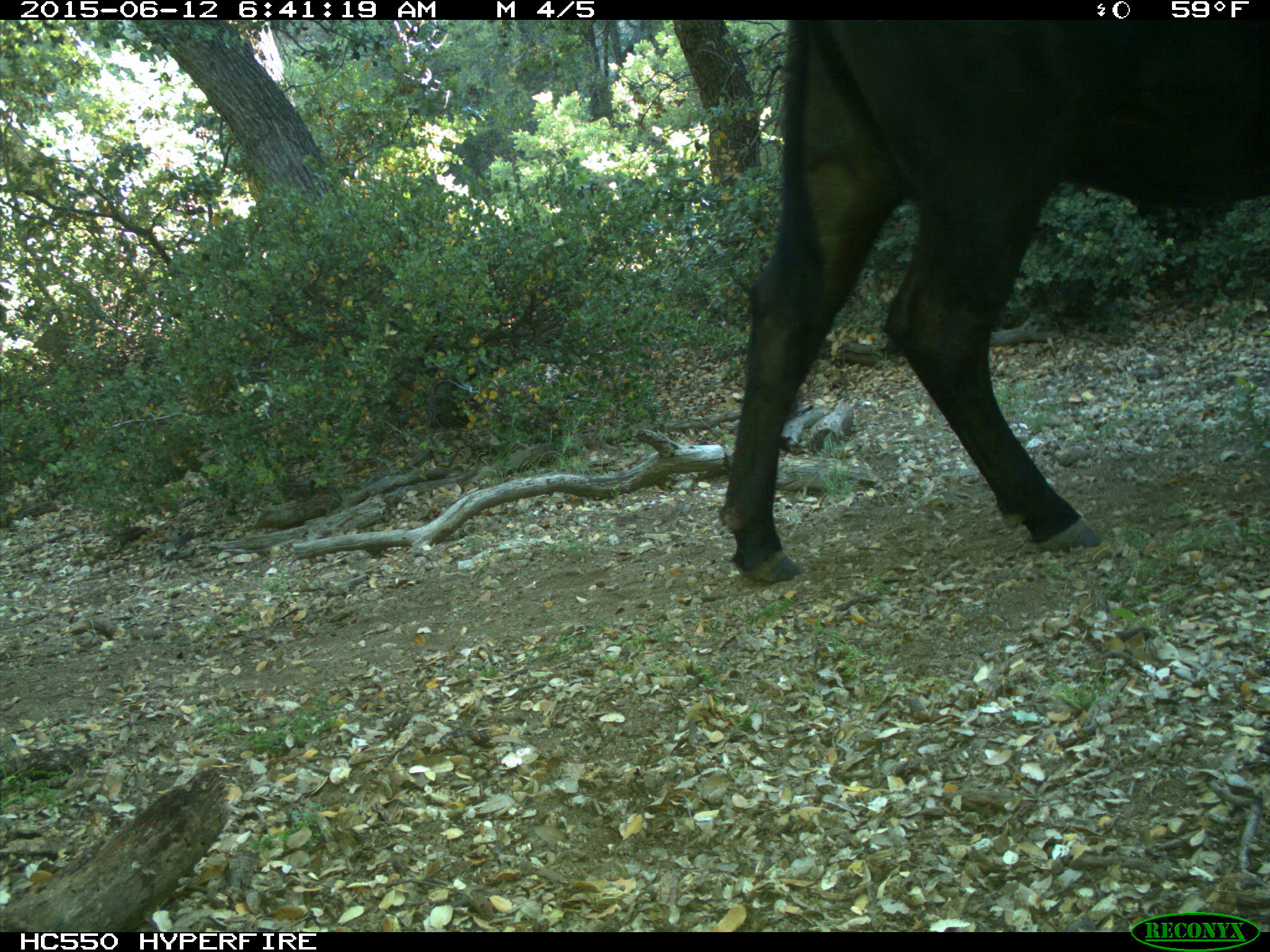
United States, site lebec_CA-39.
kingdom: Animalia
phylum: Chordata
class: Mammalia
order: Artiodactyla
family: Bovidae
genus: Bos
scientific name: Bos taurus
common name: domestic cow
Bos taurus (domestic cow).